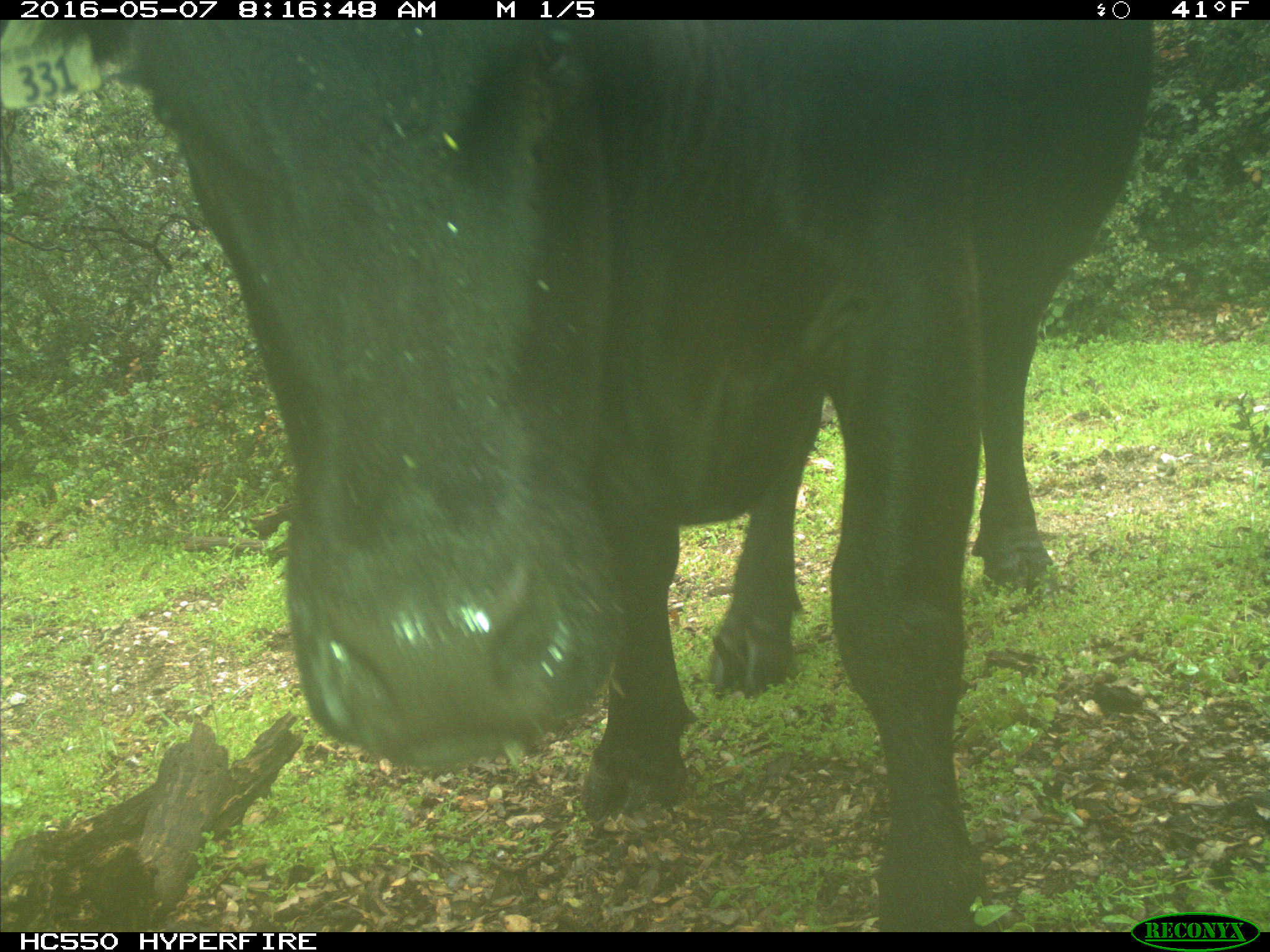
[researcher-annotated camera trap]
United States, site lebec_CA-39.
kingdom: Animalia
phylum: Chordata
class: Mammalia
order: Artiodactyla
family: Bovidae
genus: Bos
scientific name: Bos taurus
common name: domestic cow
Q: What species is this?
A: Bos taurus (domestic cow).